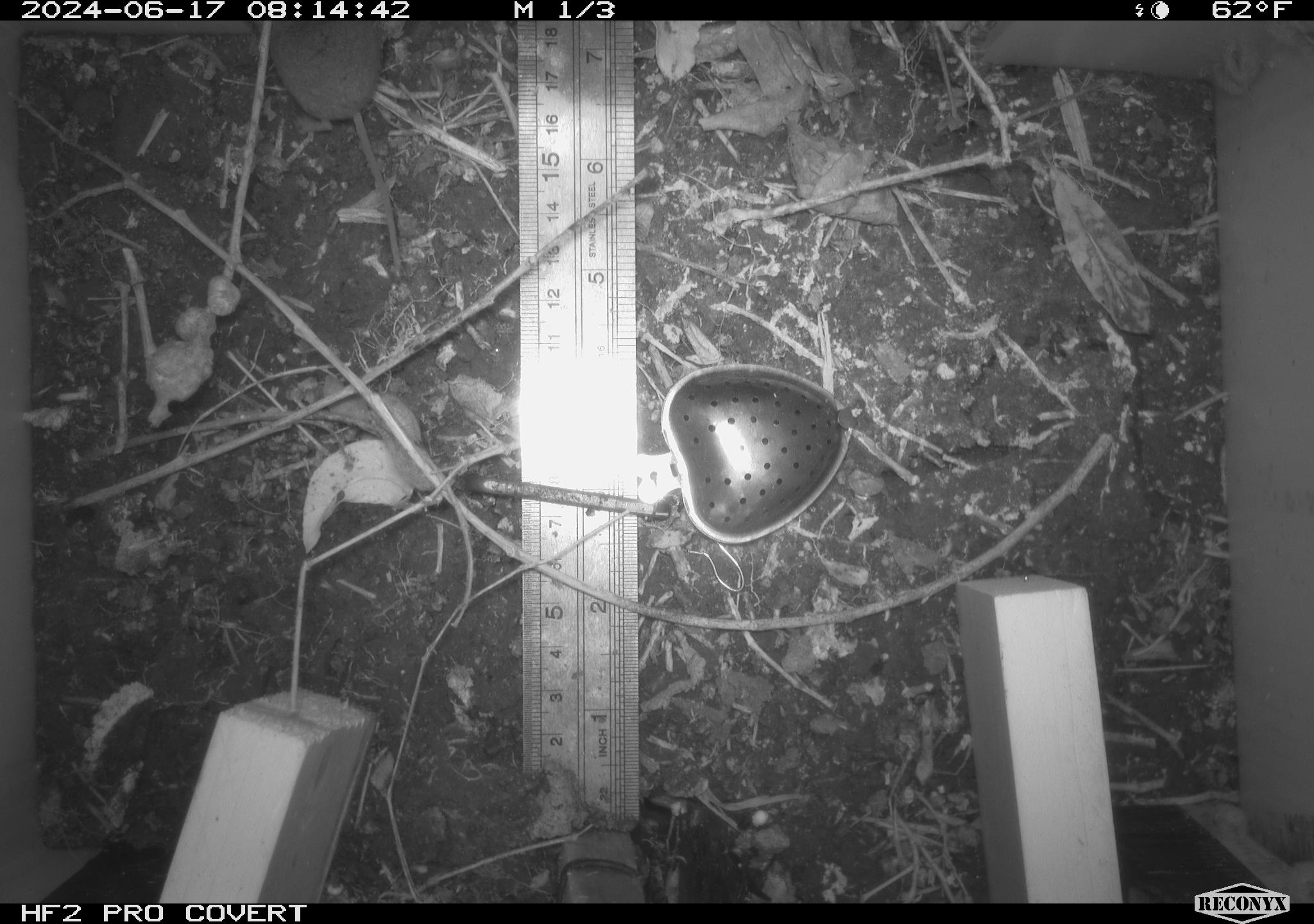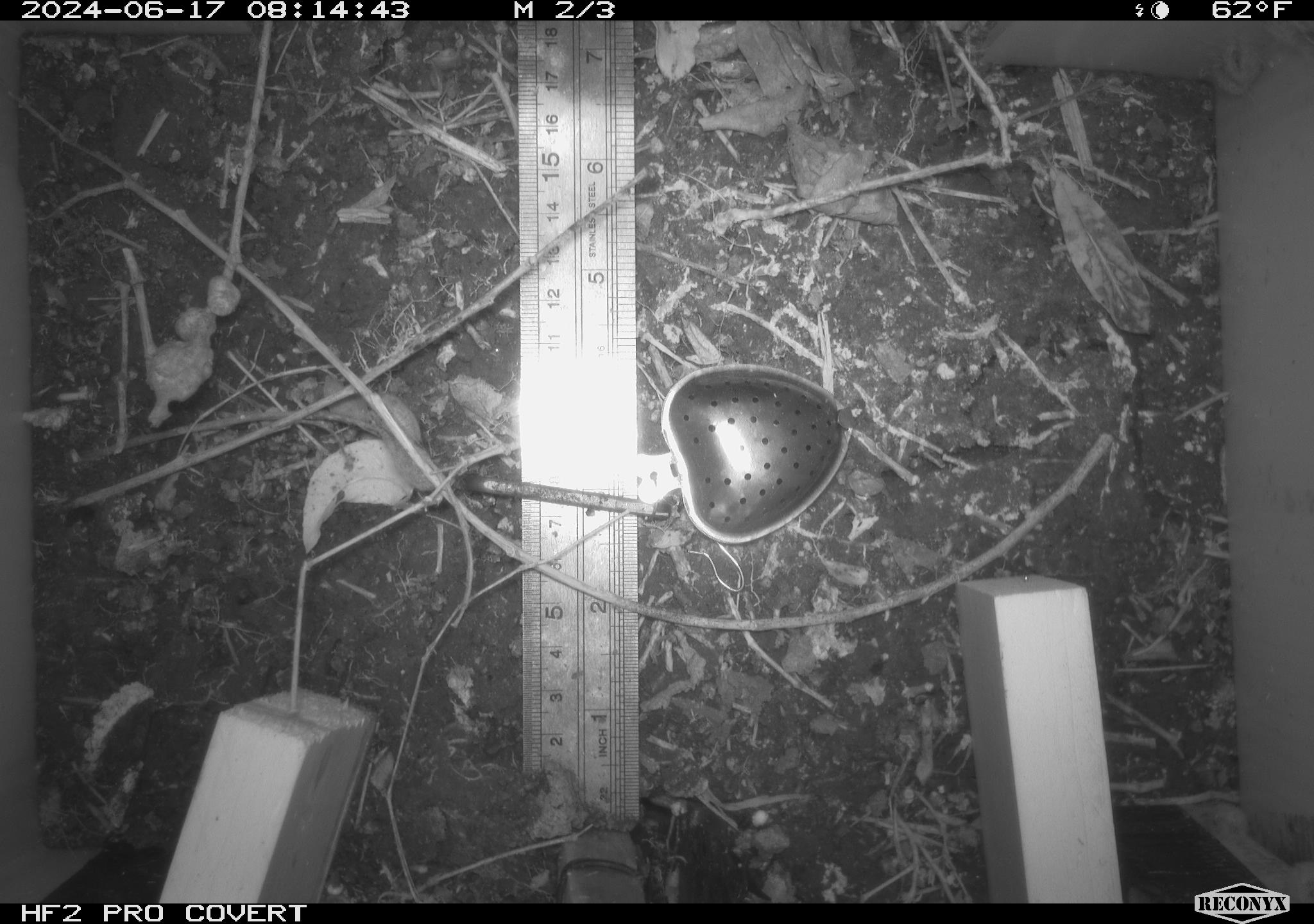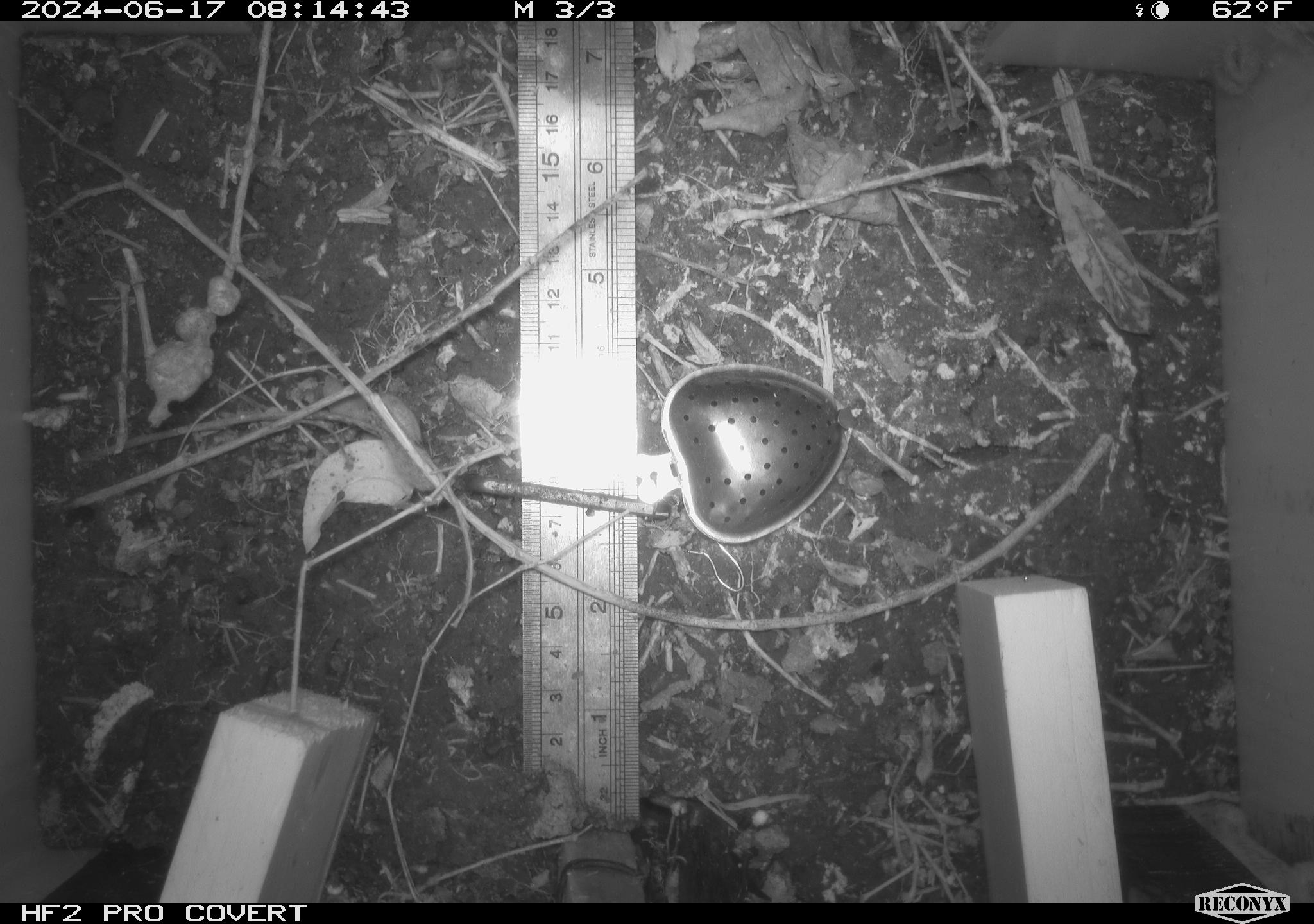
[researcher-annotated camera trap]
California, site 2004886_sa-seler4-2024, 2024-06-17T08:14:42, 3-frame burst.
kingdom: Animalia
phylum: Chordata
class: Mammalia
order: Eulipotyphla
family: Soricidae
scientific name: Soricidae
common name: shrews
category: soricidae family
Soricidae family (shrews) (Soricidae).